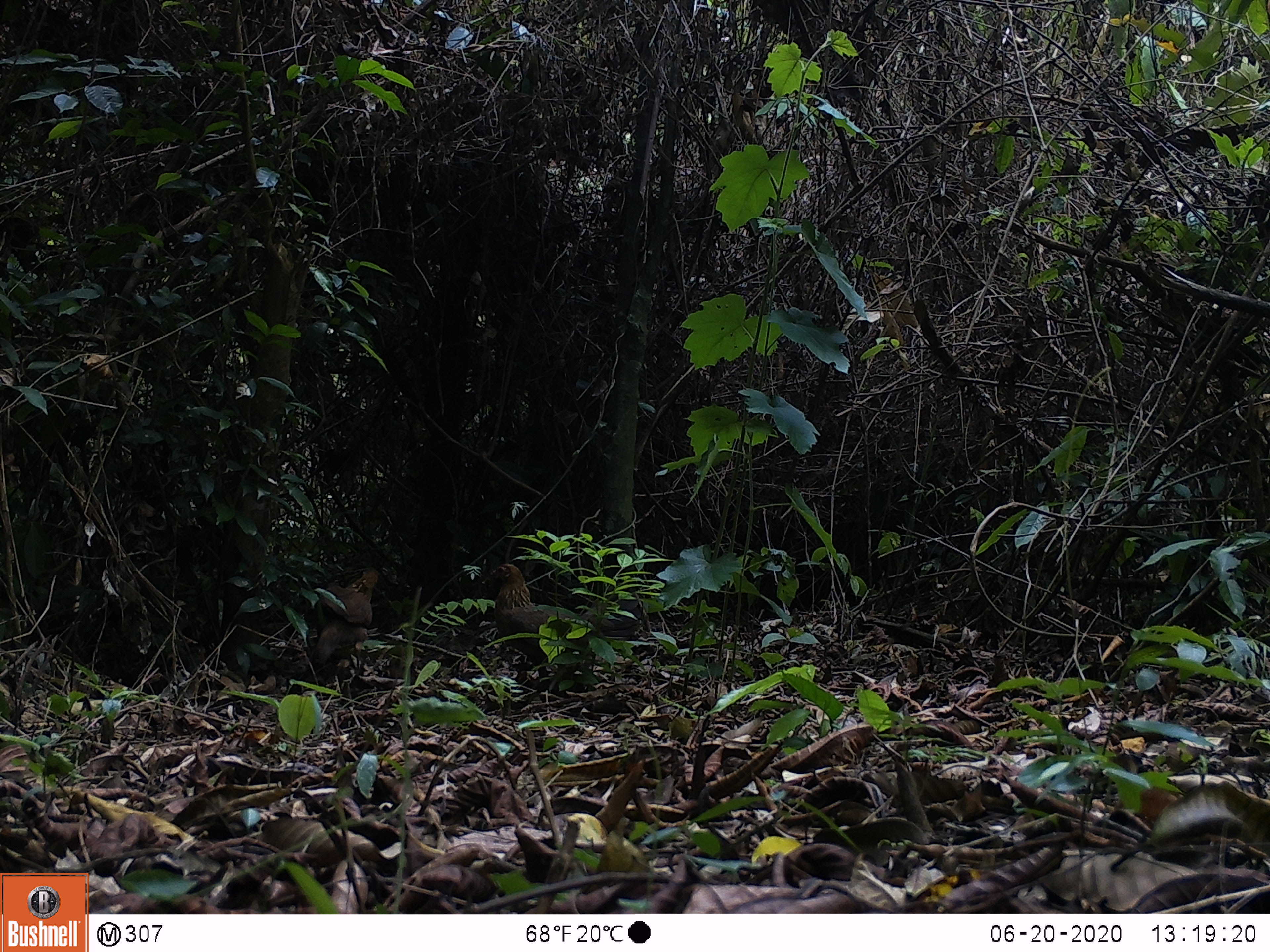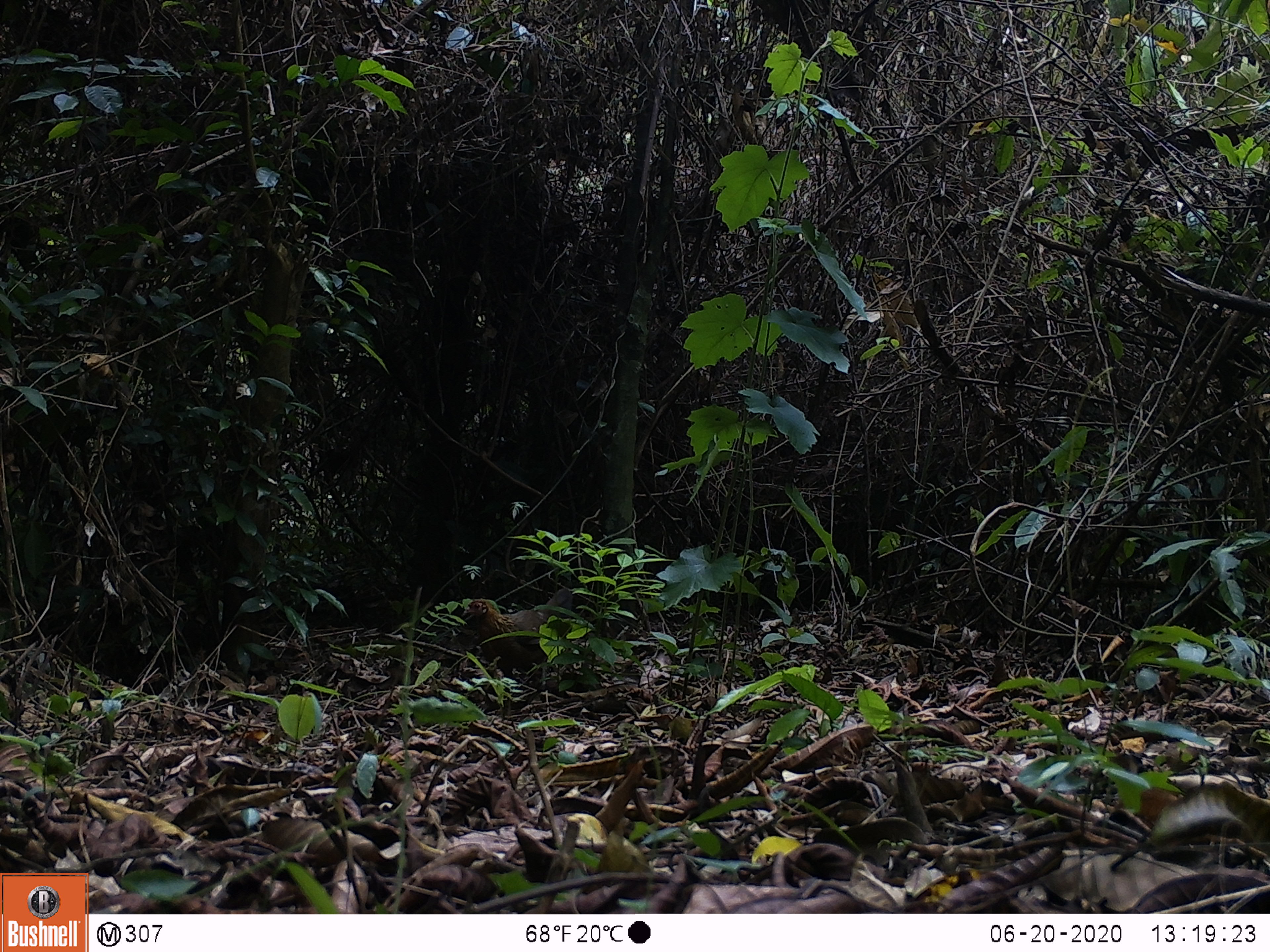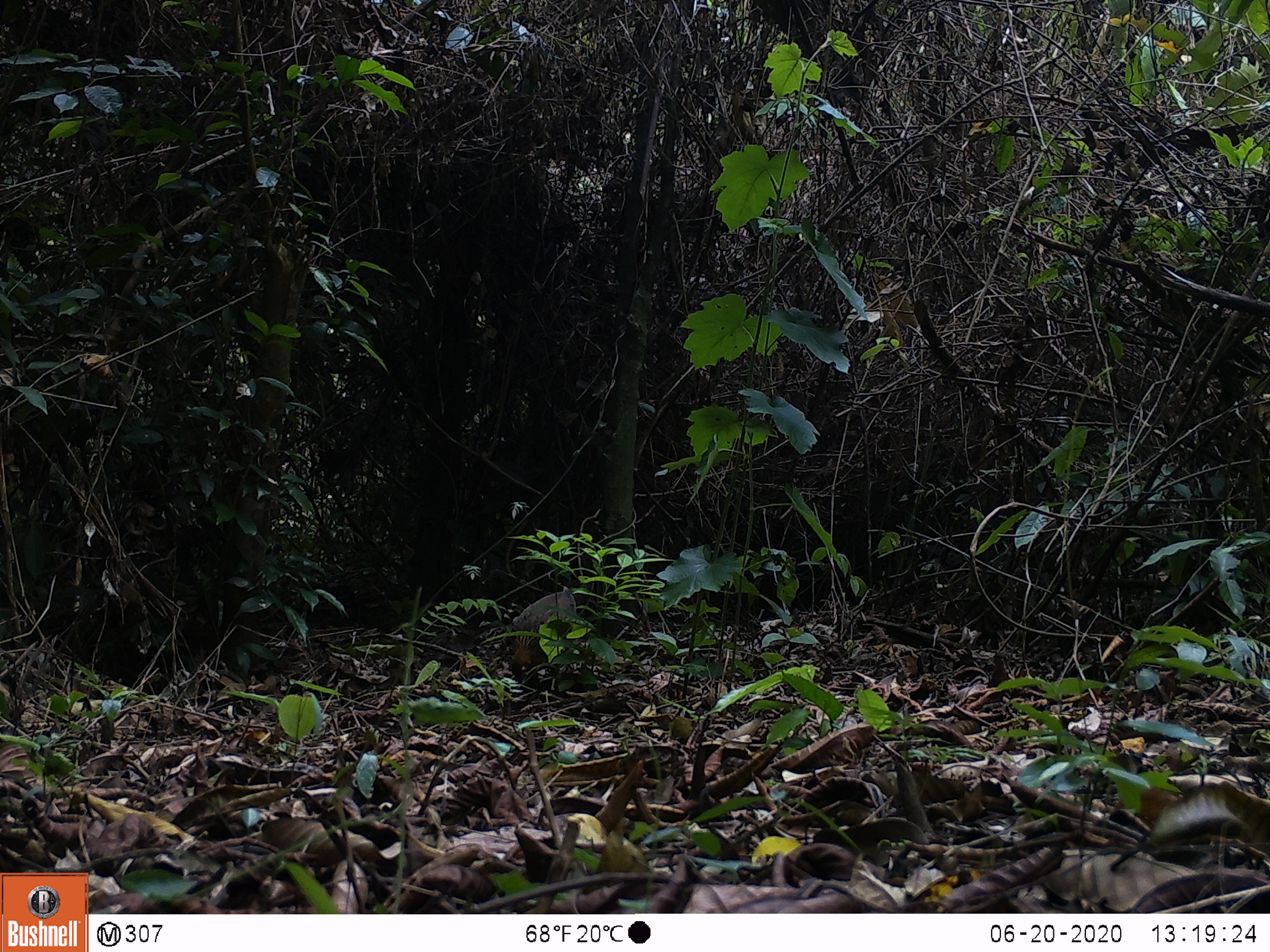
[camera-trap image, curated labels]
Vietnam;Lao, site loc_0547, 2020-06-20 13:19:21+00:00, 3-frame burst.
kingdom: Animalia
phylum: Chordata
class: Aves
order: Galliformes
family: Phasianidae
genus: Gallus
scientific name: Gallus gallus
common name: red junglefowl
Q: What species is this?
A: Red junglefowl (Gallus gallus).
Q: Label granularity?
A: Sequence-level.